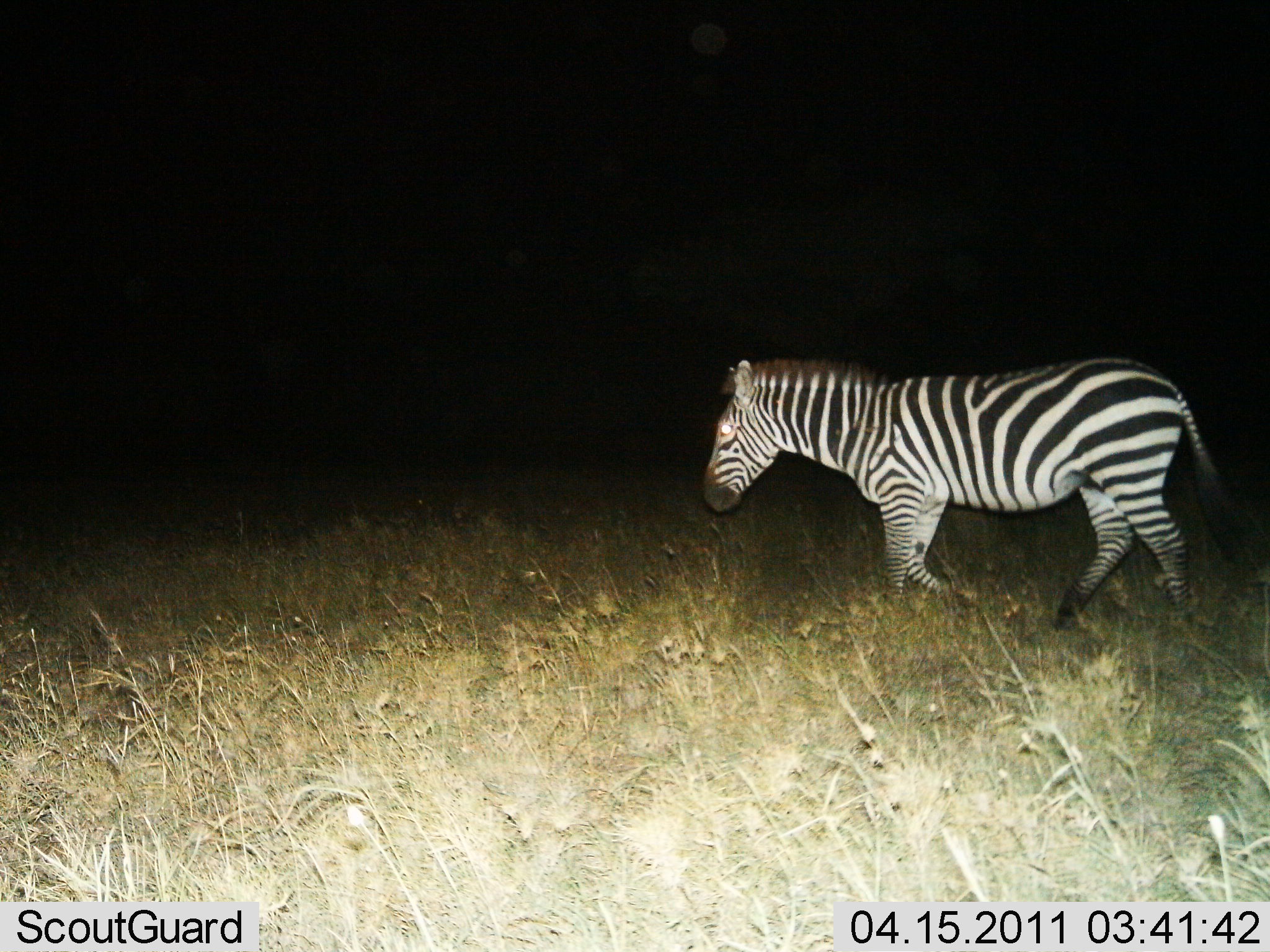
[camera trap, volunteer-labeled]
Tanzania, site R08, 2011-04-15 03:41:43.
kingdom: Animalia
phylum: Chordata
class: Mammalia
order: Perissodactyla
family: Equidae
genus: Equus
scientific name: Equus quagga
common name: plains zebra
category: zebra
Zebra (plains zebra) (Equus quagga), count 1. Behavior (volunteer vote fractions): standing 0%, resting 0%, moving 100%, interacting 0%. Young present (vote fraction): 0%. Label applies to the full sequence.